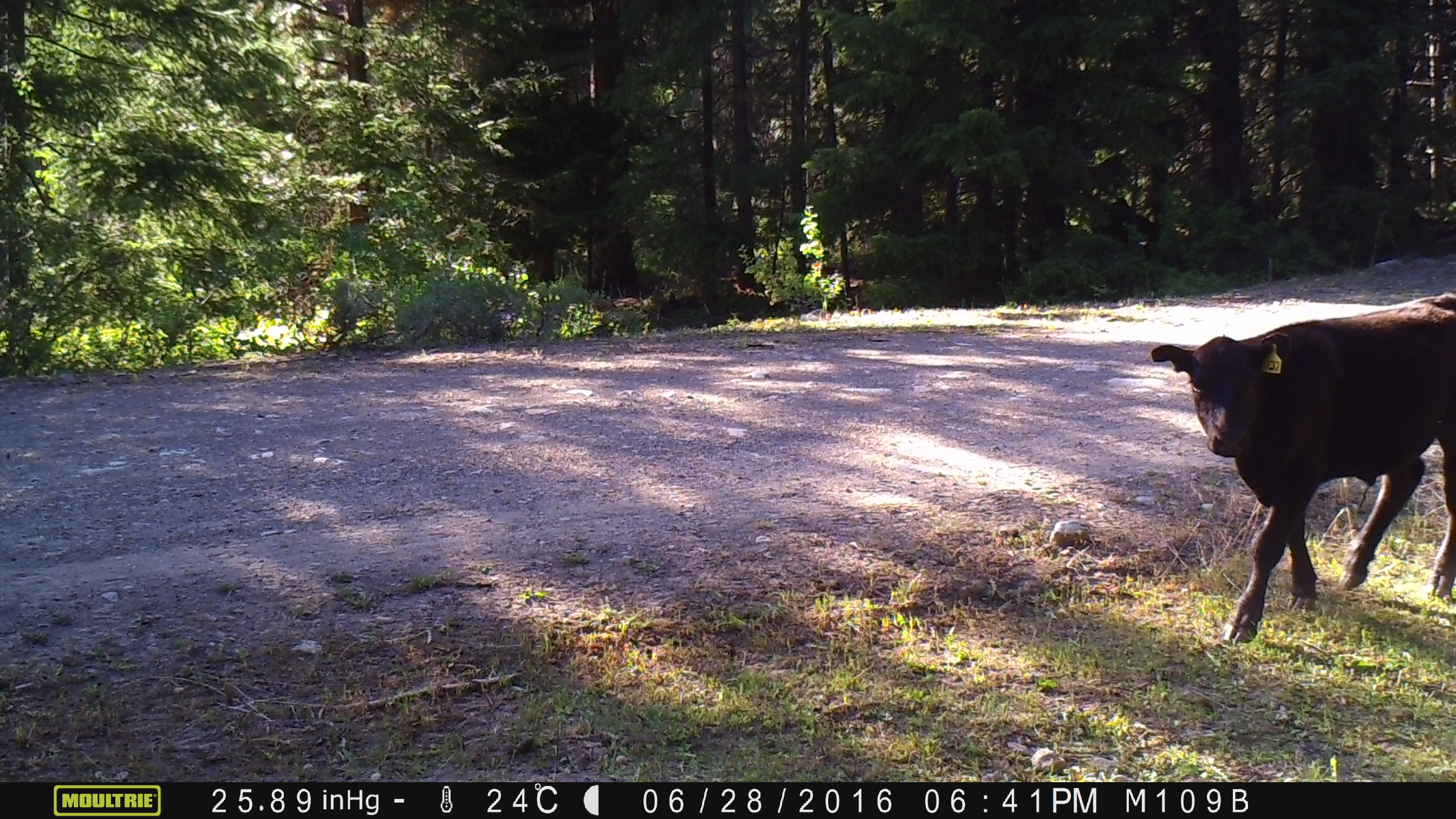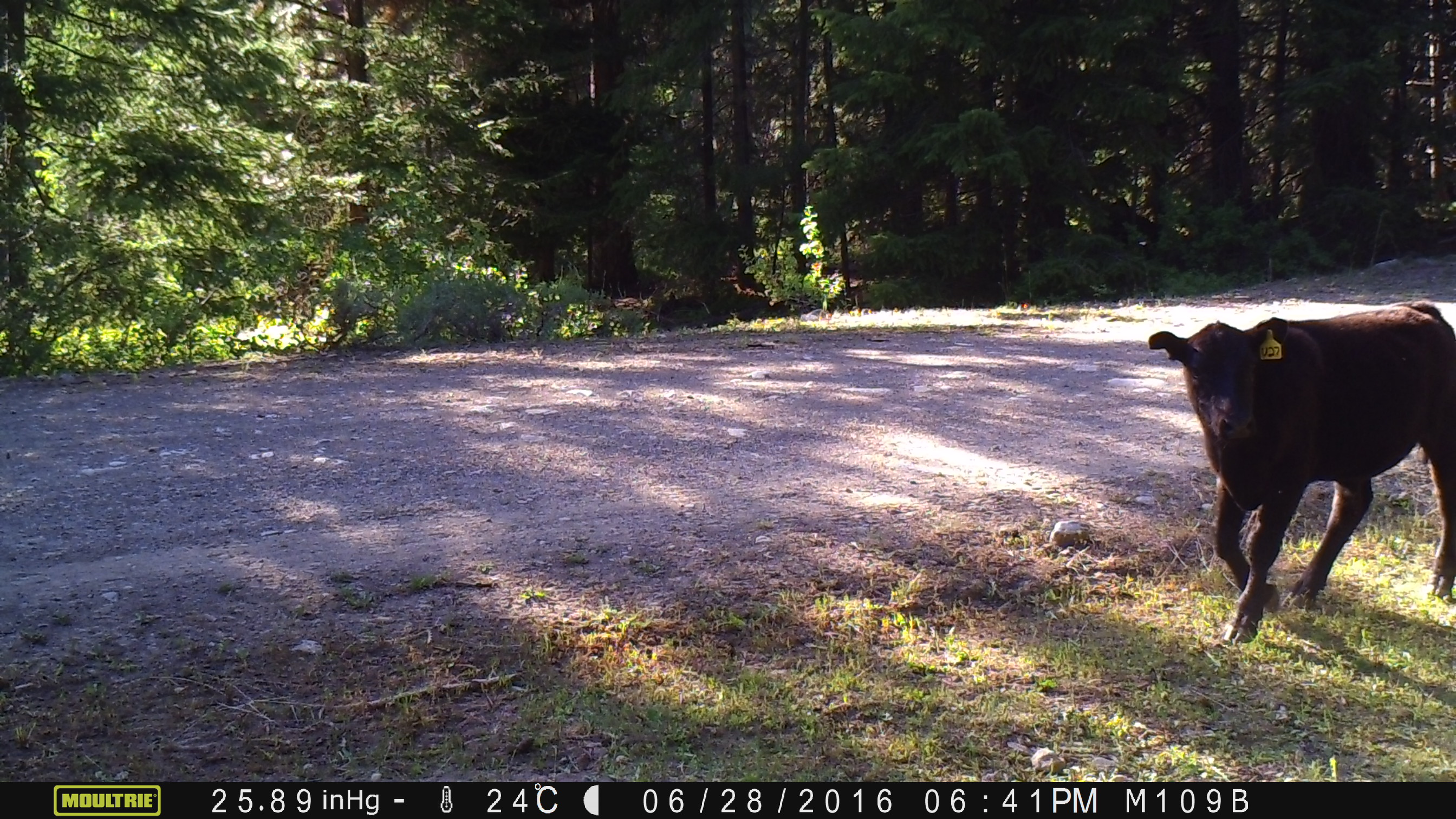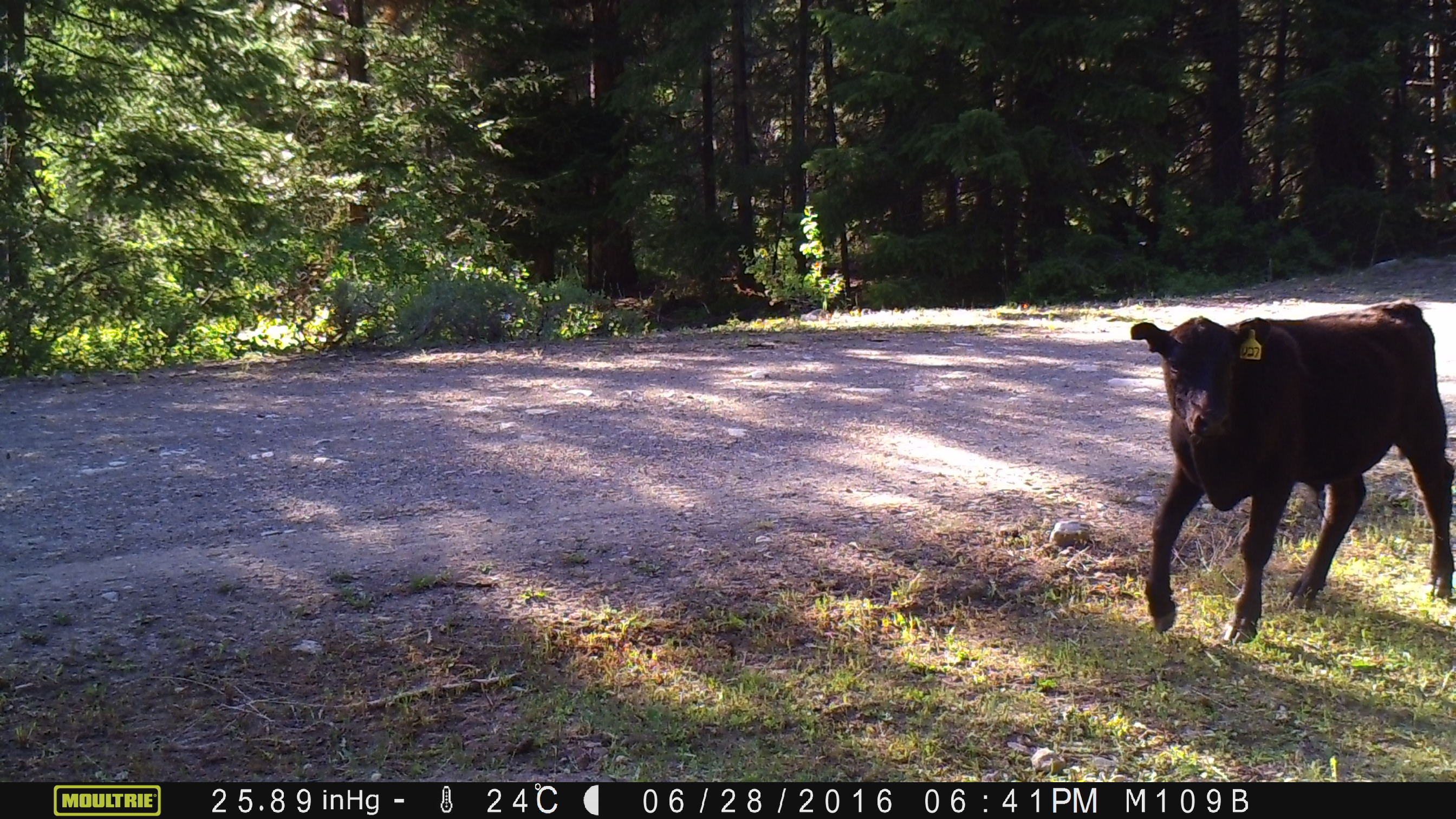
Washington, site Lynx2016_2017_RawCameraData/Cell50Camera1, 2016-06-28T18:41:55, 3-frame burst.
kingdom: Animalia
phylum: Chordata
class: Mammalia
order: Artiodactyla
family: Bovidae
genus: Bos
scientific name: Bos taurus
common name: domestic cattle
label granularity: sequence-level